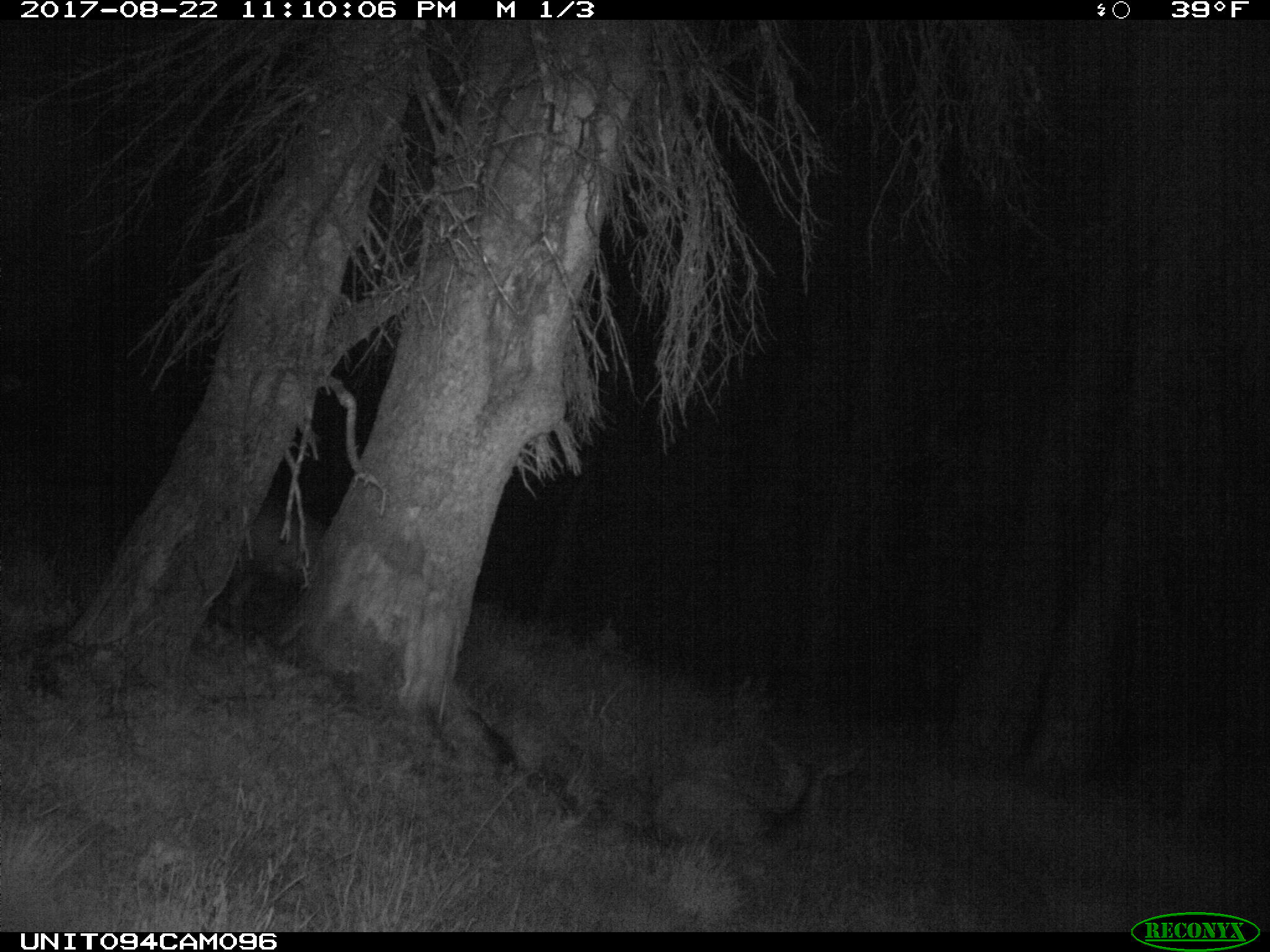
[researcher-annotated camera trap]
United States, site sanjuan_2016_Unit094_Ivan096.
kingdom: Animalia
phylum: Chordata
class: Mammalia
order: Artiodactyla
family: Cervidae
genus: Odocoileus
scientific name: Odocoileus hemionus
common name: mule deer